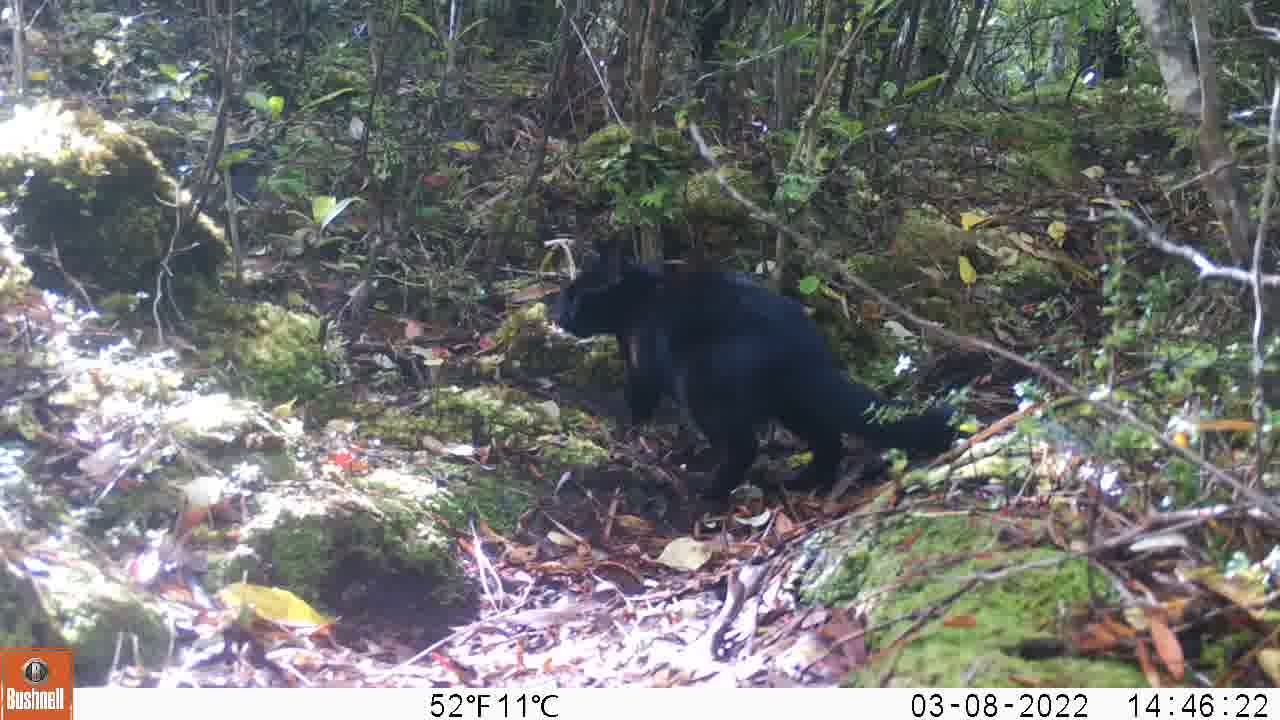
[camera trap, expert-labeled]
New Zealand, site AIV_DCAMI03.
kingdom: Animalia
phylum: Chordata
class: Mammalia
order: Carnivora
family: Felidae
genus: Felis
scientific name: Felis catus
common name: domestic cat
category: cat